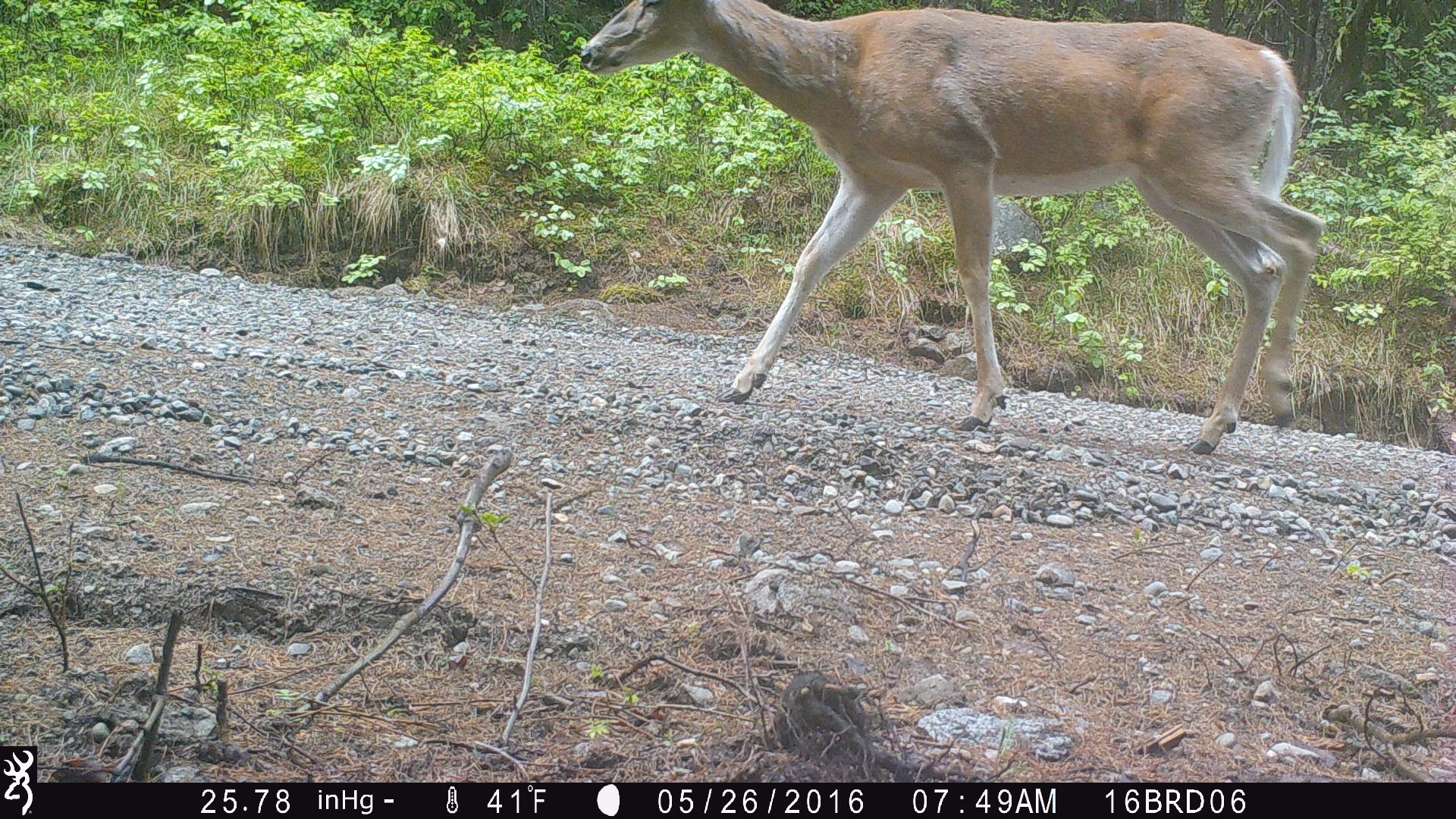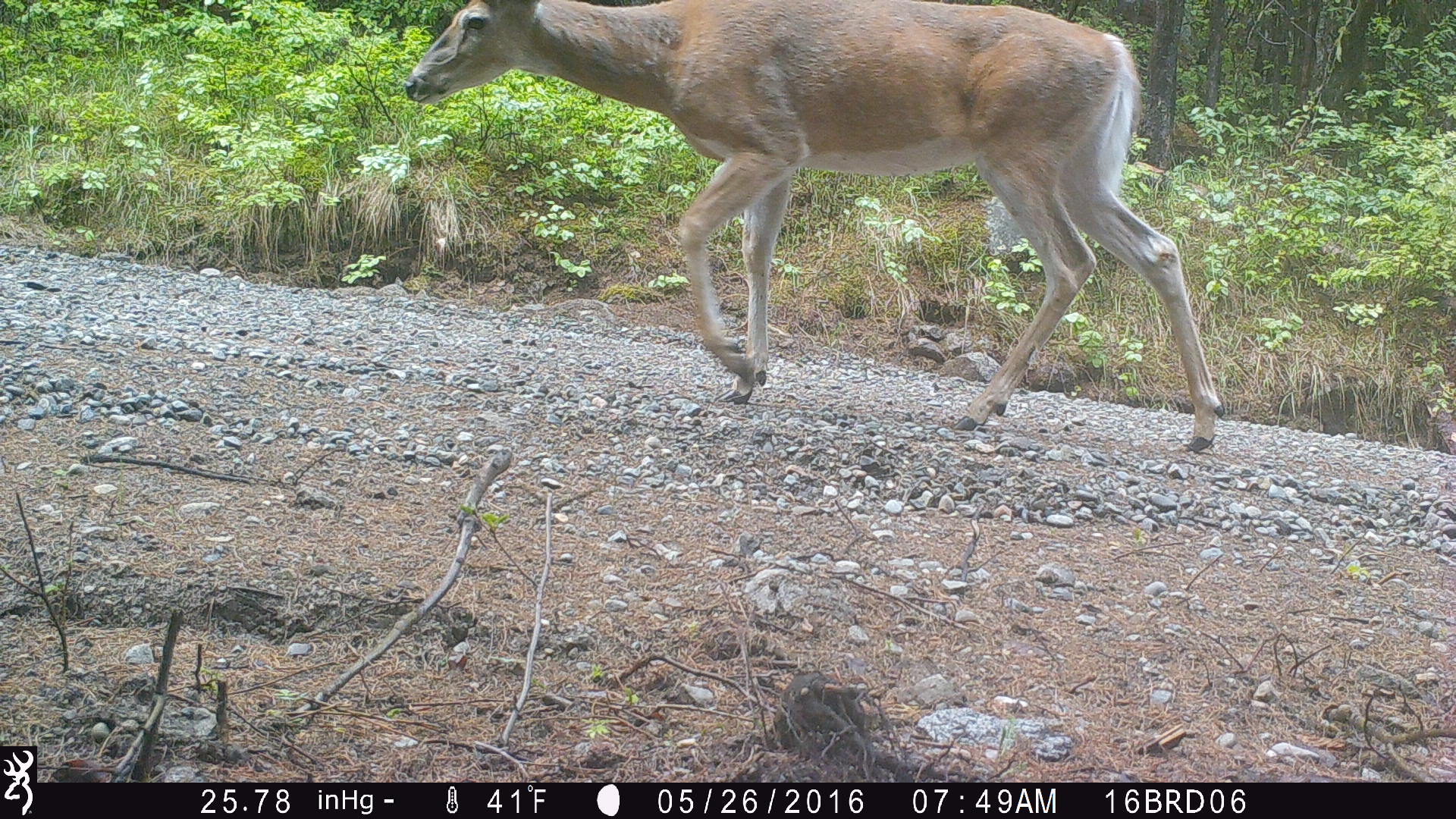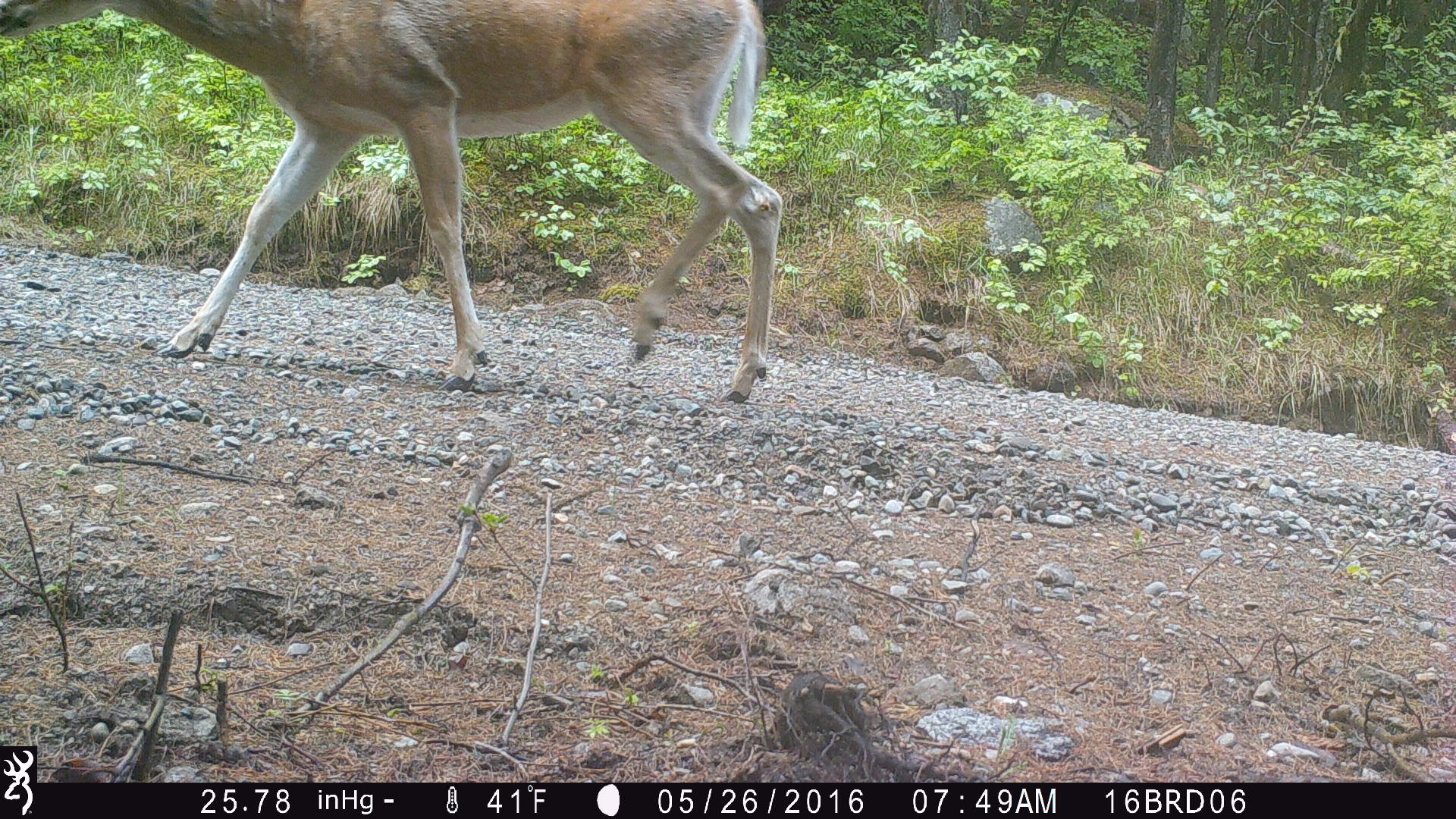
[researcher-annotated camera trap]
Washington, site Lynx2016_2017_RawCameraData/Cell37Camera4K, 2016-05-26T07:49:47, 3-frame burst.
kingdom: Animalia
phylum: Chordata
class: Mammalia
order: Artiodactyla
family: Cervidae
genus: Odocoileus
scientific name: Odocoileus virginianus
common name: white-tailed deer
Odocoileus virginianus (white-tailed deer). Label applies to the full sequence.